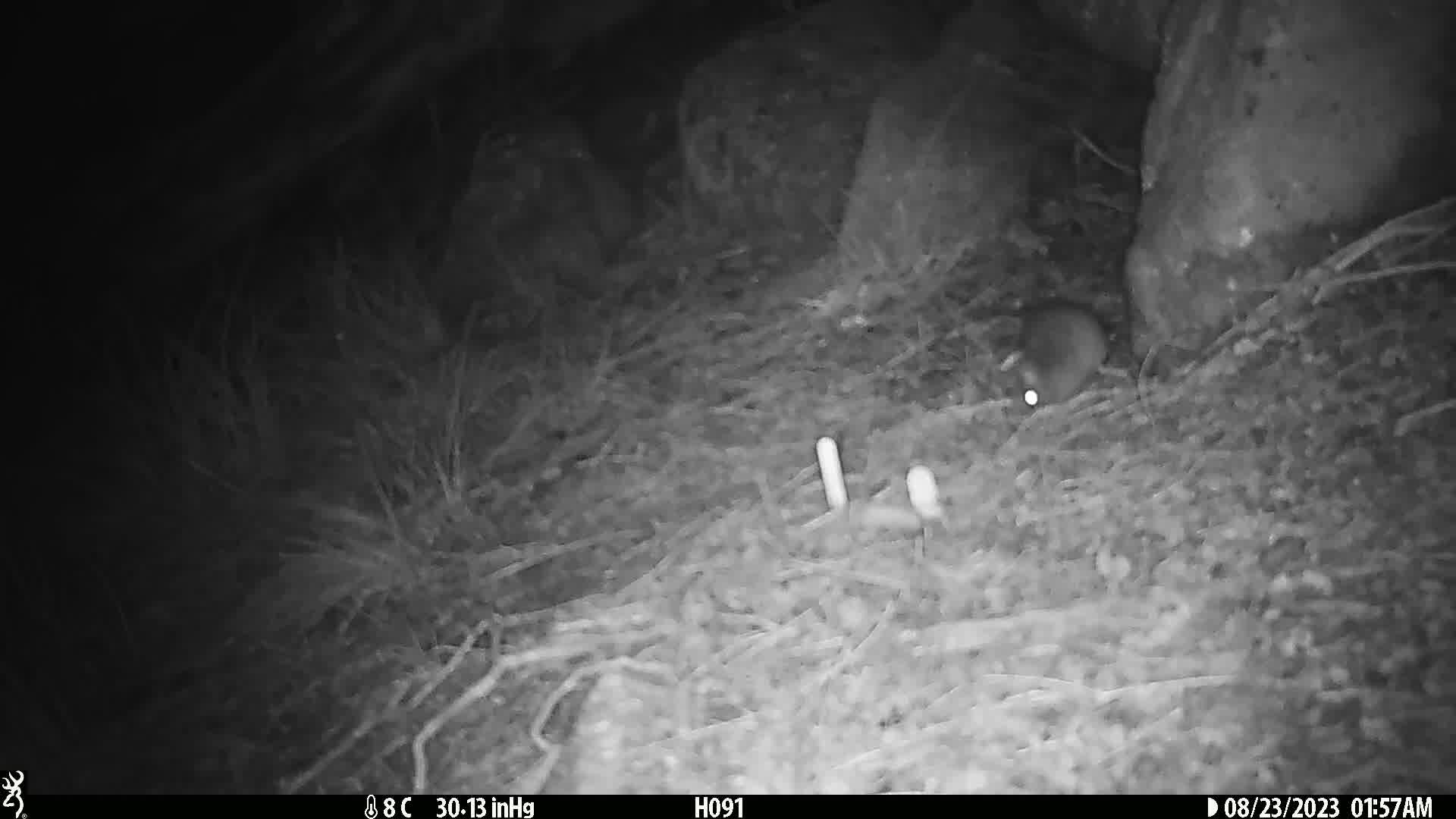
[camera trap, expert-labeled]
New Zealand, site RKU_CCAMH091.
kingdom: Animalia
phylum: Chordata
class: Mammalia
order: Rodentia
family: Muridae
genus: Rattus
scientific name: Rattus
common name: rat